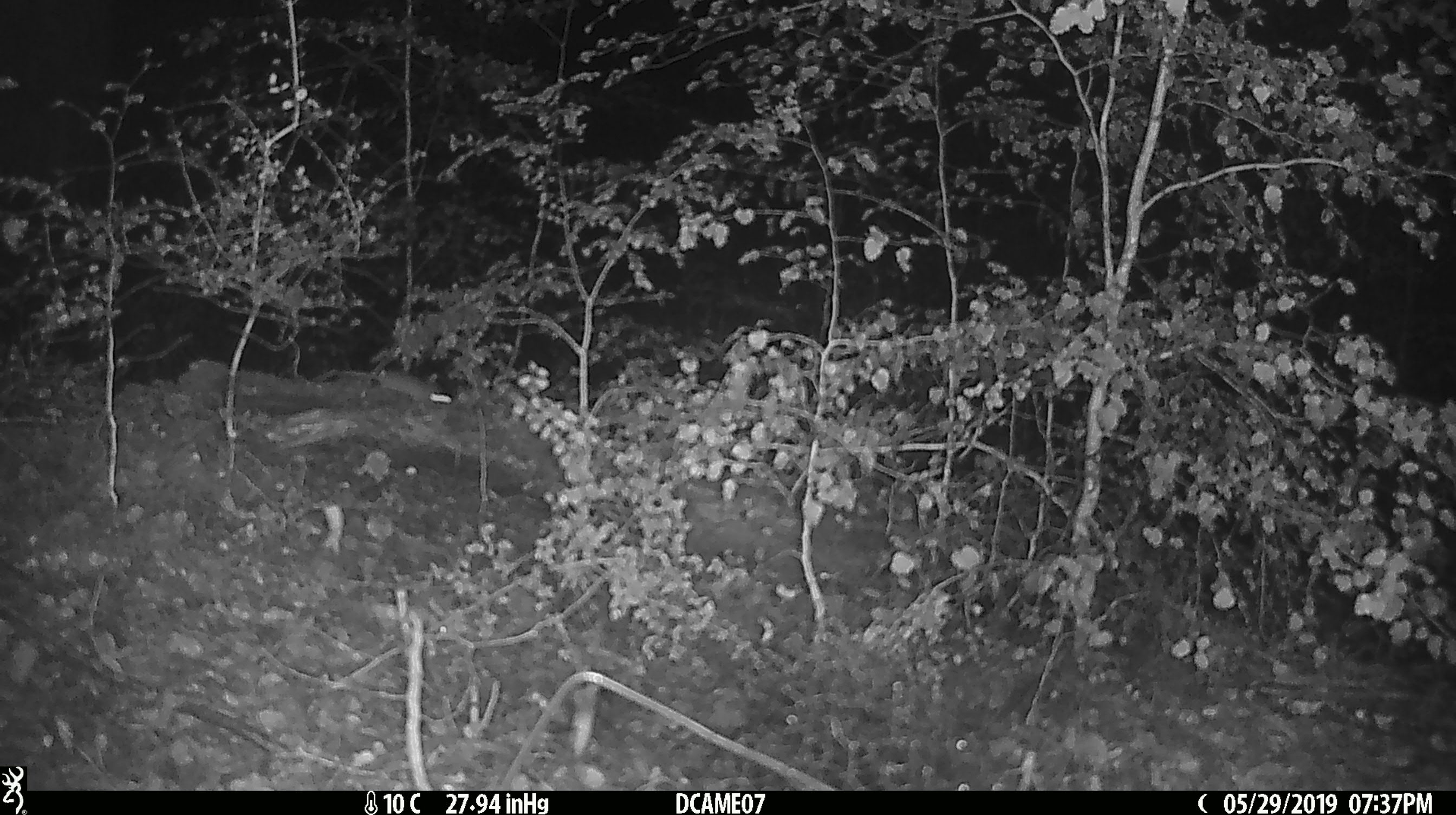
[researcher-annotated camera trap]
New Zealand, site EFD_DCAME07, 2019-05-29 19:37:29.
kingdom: Animalia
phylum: Chordata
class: Mammalia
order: Rodentia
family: Muridae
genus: Mus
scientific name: Mus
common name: mouse